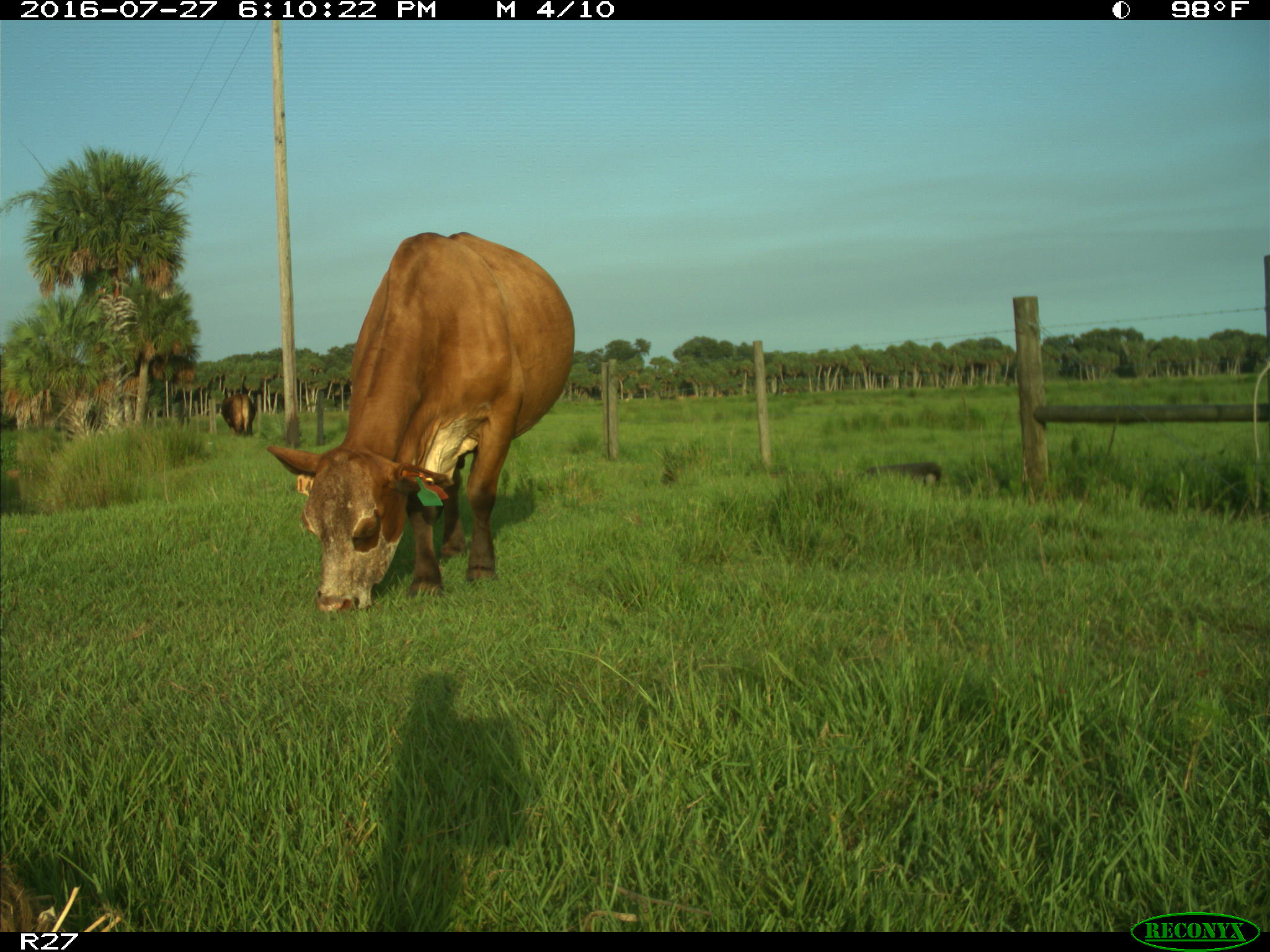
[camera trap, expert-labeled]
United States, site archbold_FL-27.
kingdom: Animalia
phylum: Chordata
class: Mammalia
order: Artiodactyla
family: Bovidae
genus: Bos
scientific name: Bos taurus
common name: domestic cow